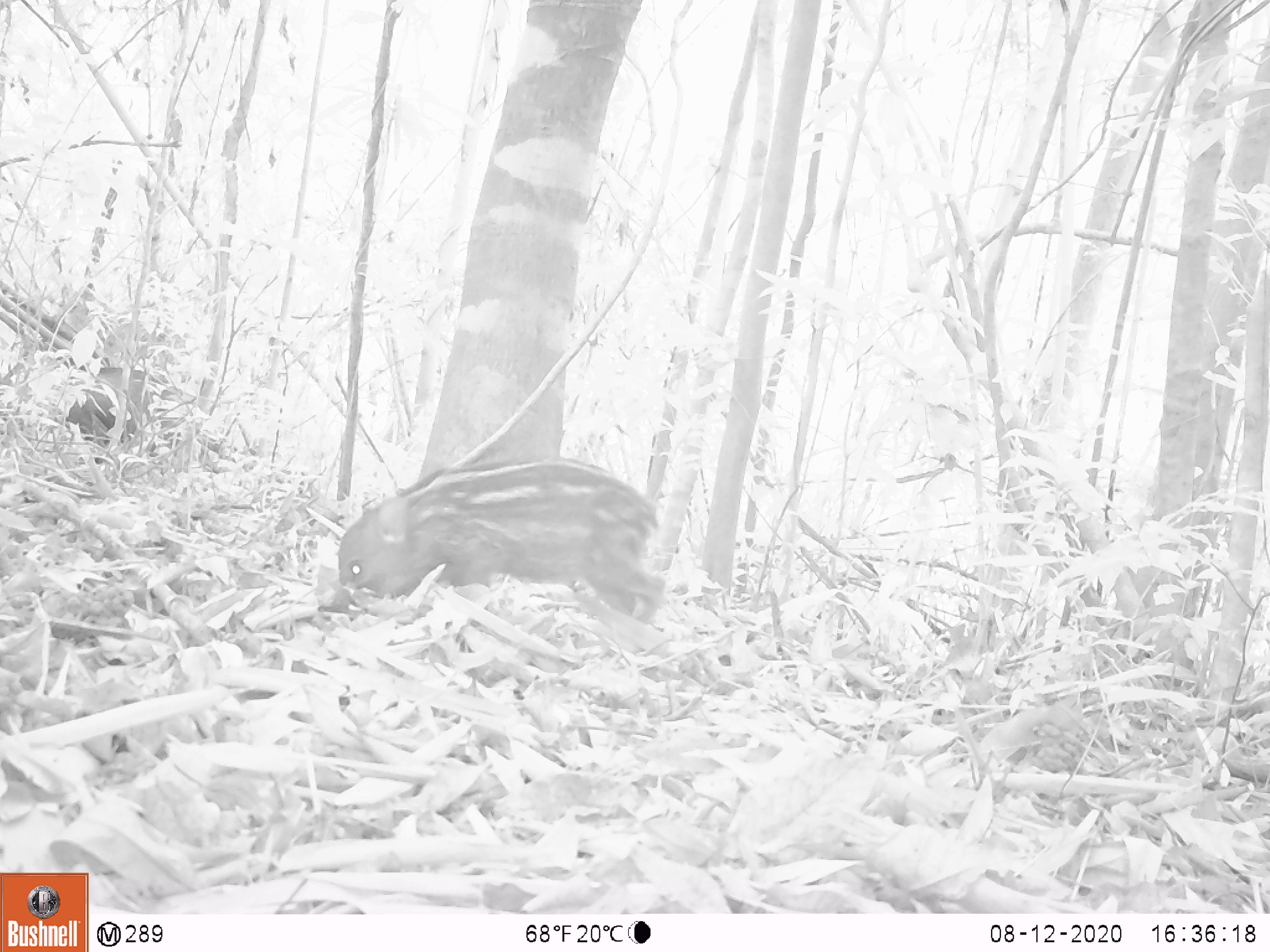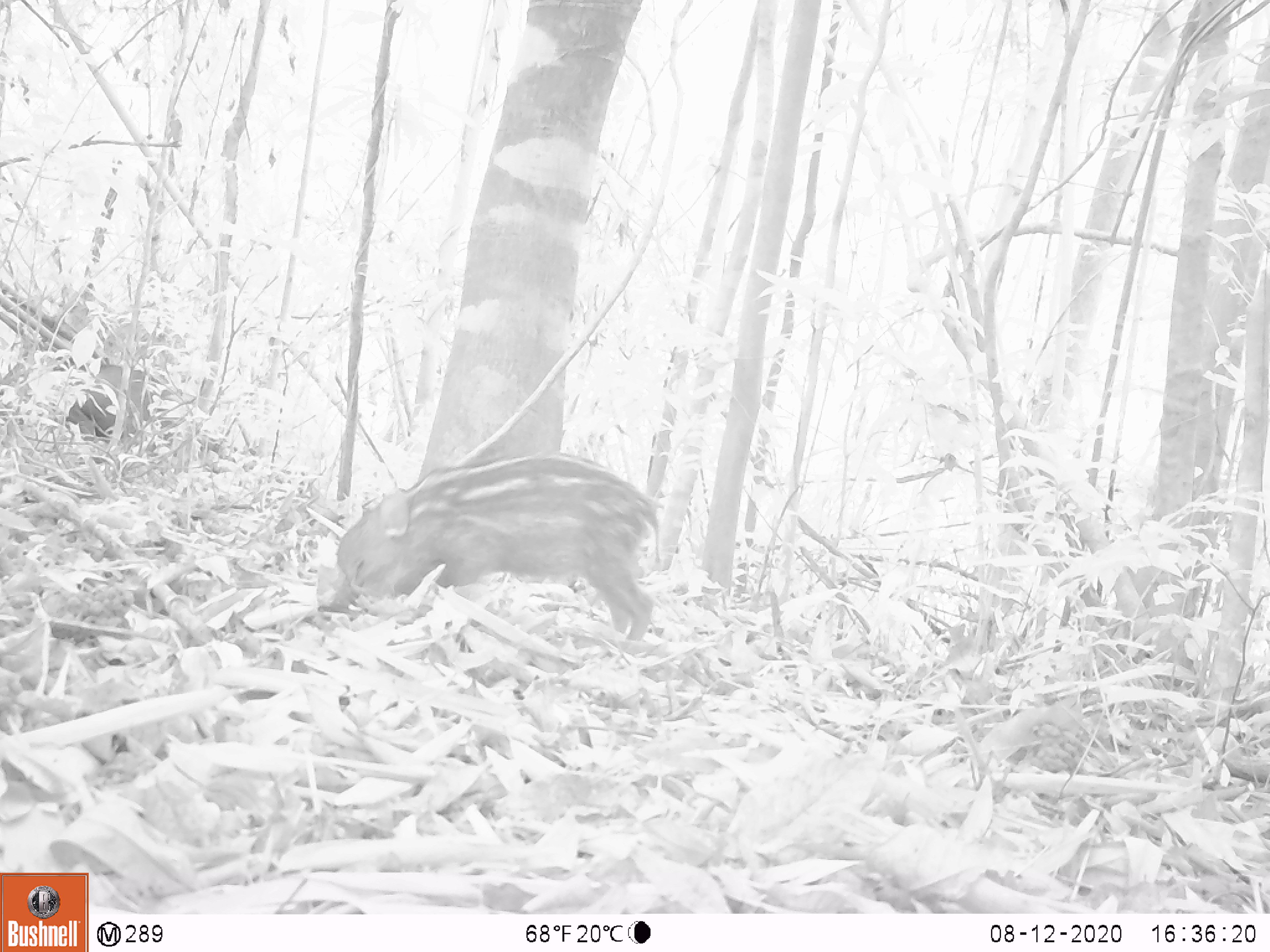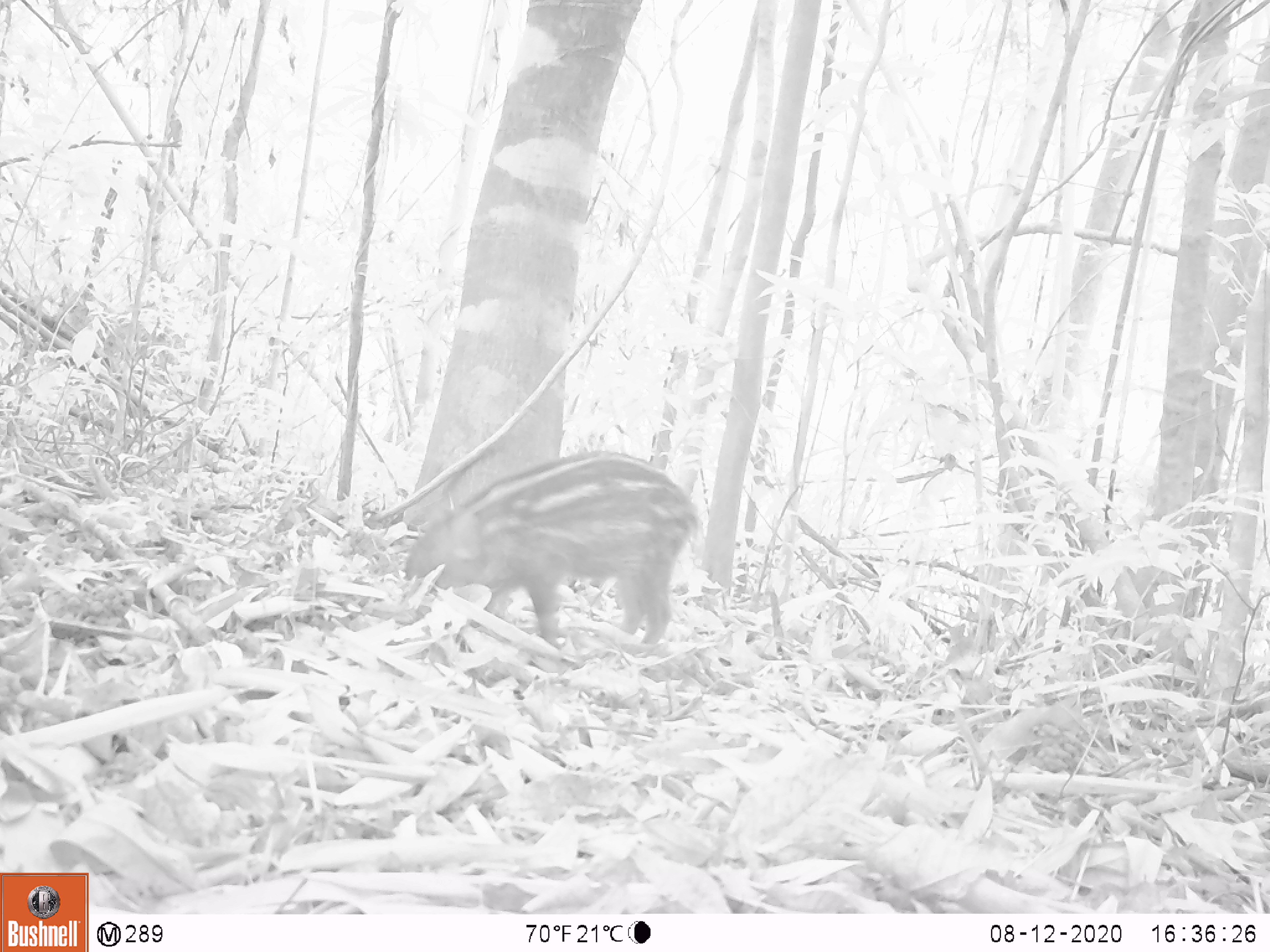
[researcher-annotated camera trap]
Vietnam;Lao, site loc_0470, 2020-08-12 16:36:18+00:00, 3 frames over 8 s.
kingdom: Animalia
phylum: Chordata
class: Mammalia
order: Artiodactyla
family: Suidae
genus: Sus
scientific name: Sus scrofa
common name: eurasian wild pig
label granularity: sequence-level